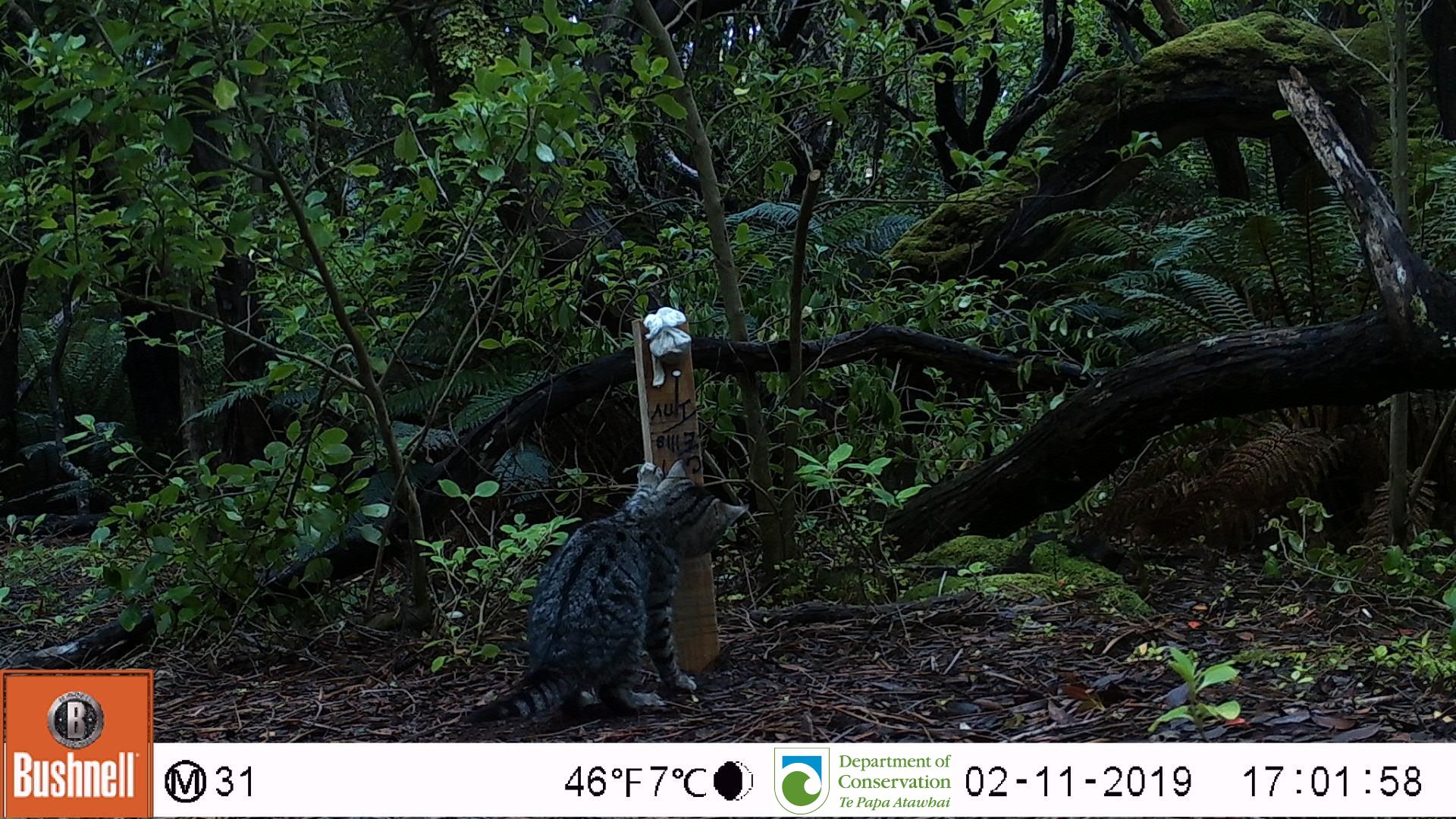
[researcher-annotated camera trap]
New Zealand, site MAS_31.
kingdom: Animalia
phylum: Chordata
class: Mammalia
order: Carnivora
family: Felidae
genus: Felis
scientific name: Felis catus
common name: domestic cat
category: cat